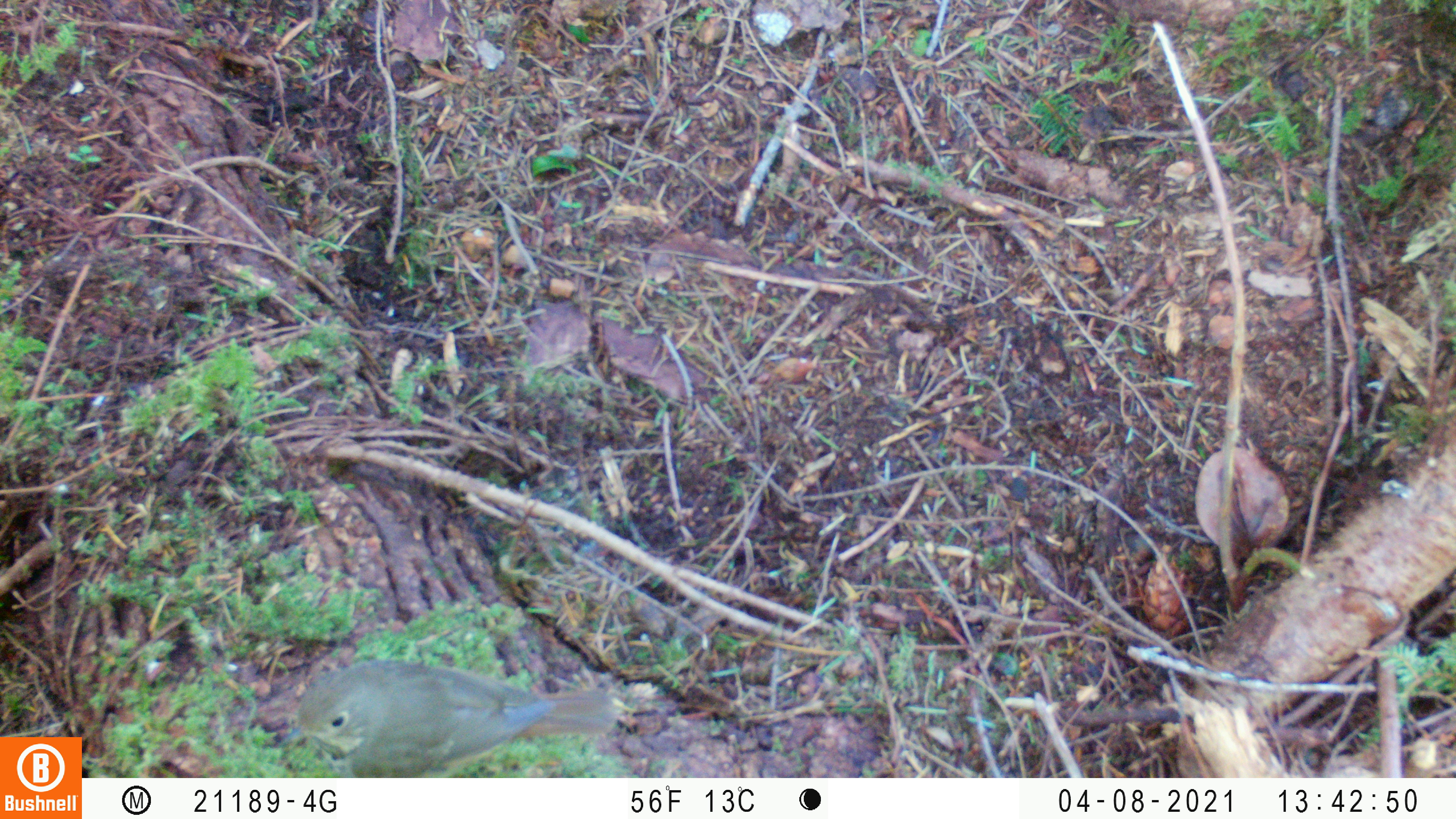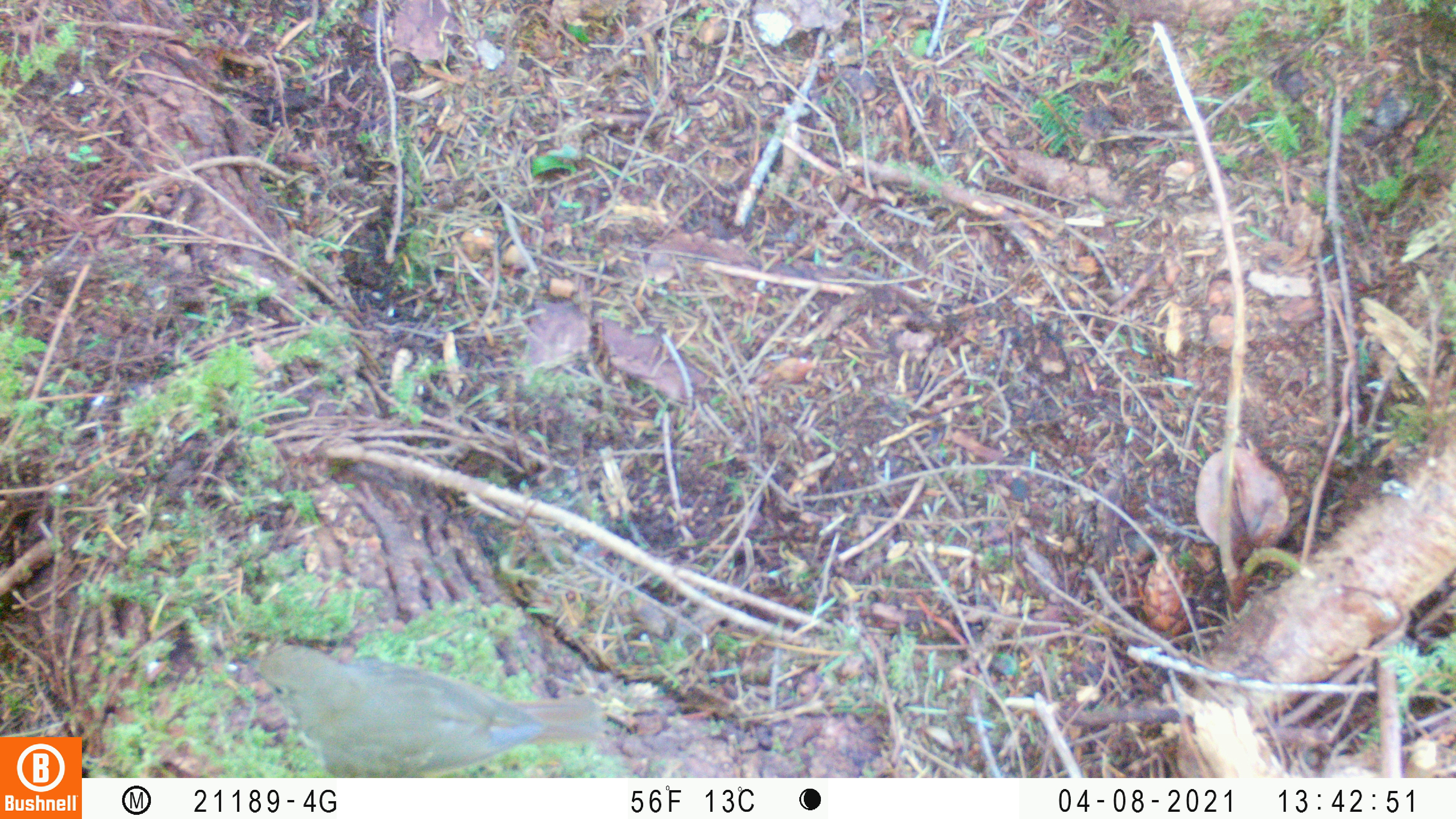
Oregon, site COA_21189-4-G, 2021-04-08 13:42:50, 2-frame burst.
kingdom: Animalia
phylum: Chordata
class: Aves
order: Passeriformes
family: Turdidae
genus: Catharus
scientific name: Catharus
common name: brown thrushes and nightingale-thrushes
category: catharus species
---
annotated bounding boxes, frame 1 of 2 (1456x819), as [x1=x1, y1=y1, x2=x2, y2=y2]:
catharus species: [x1=278, y1=662, x2=628, y2=771]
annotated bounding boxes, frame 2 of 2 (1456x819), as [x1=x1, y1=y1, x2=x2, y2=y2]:
catharus species: [x1=234, y1=637, x2=605, y2=761]